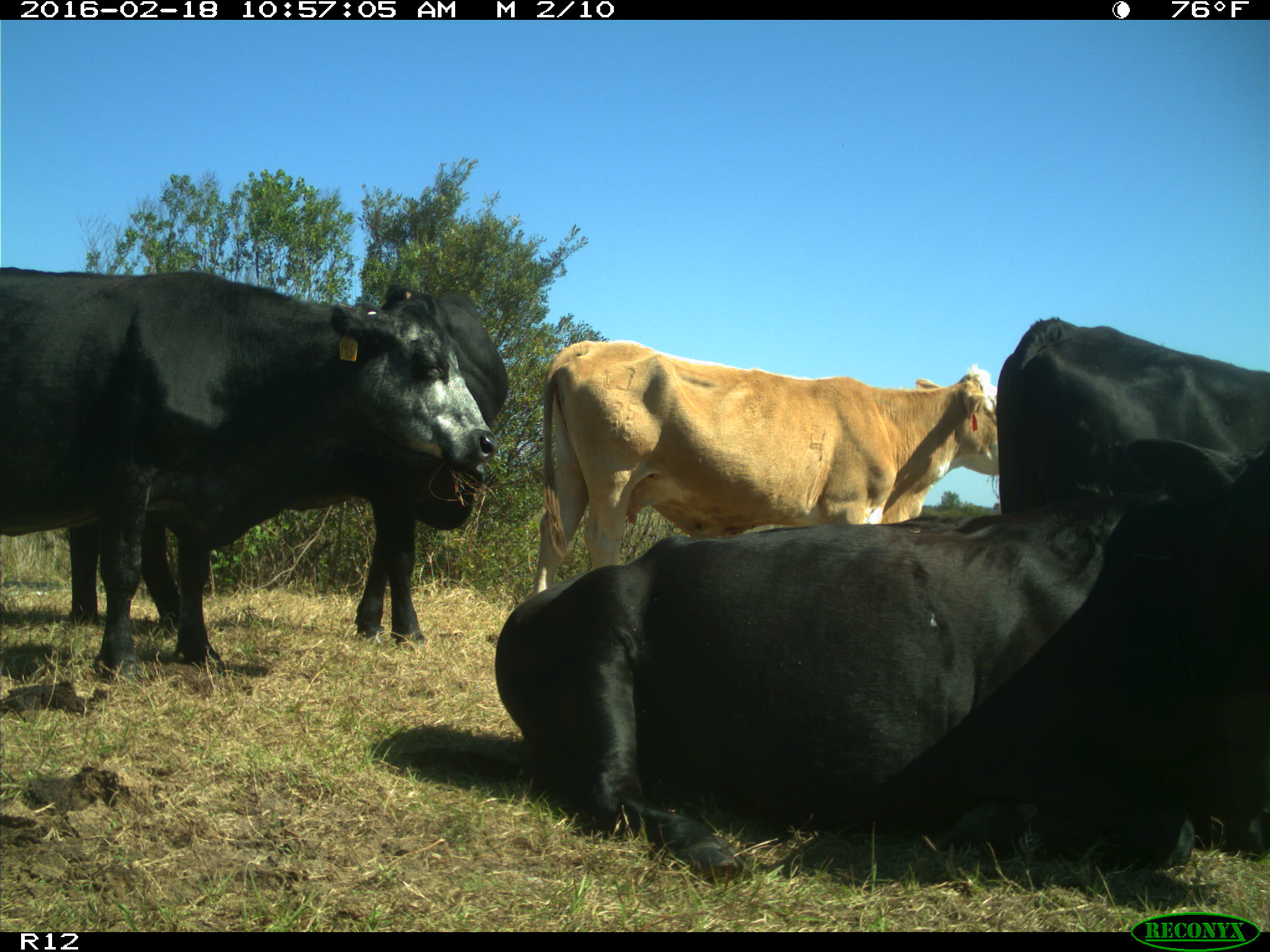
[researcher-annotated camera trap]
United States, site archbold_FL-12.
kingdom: Animalia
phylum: Chordata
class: Mammalia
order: Artiodactyla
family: Bovidae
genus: Bos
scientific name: Bos taurus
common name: domestic cow